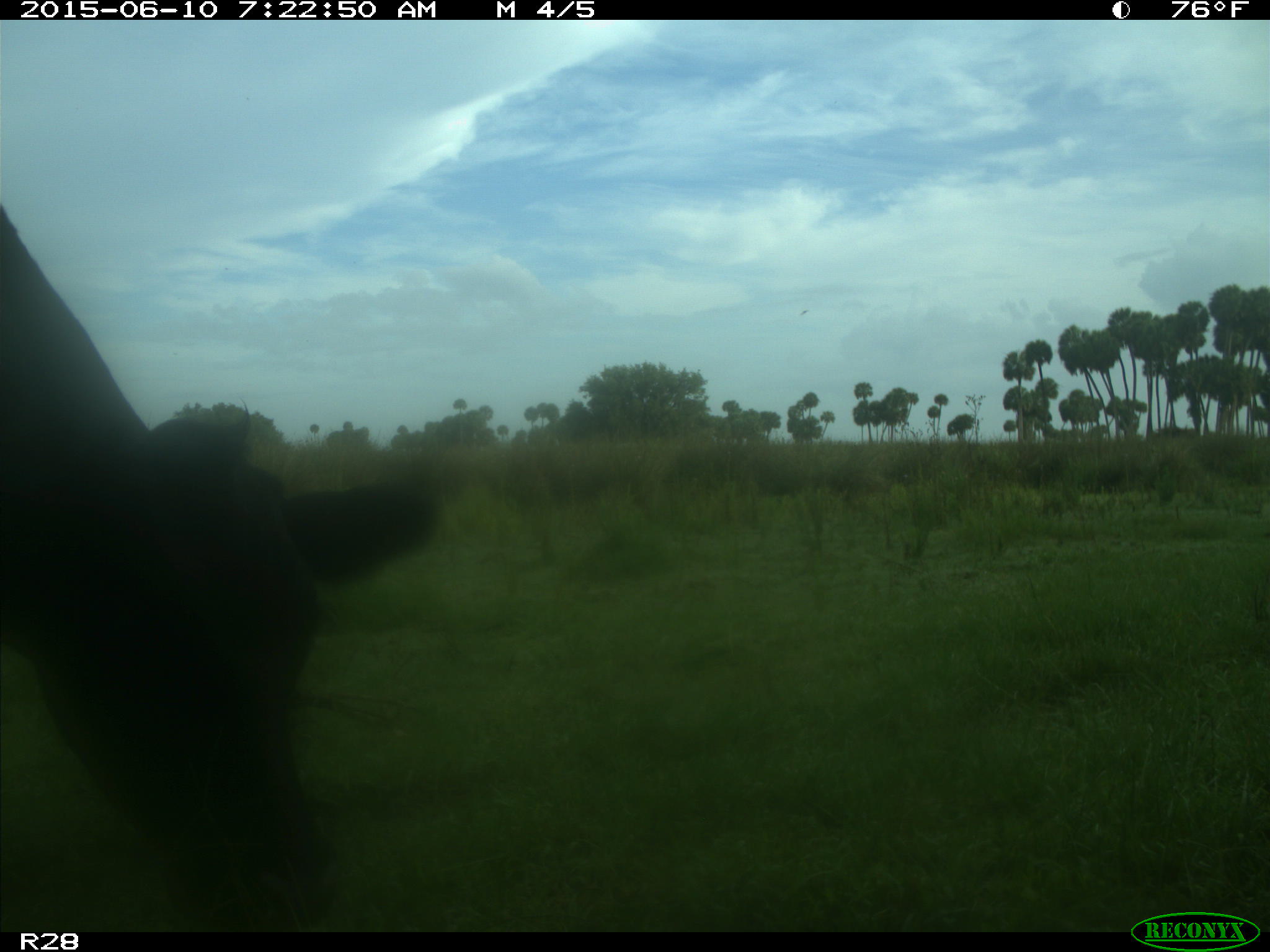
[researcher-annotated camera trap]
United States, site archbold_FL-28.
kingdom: Animalia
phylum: Chordata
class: Mammalia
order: Artiodactyla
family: Bovidae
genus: Bos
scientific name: Bos taurus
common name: domestic cow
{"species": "Bos taurus (domestic cow)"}